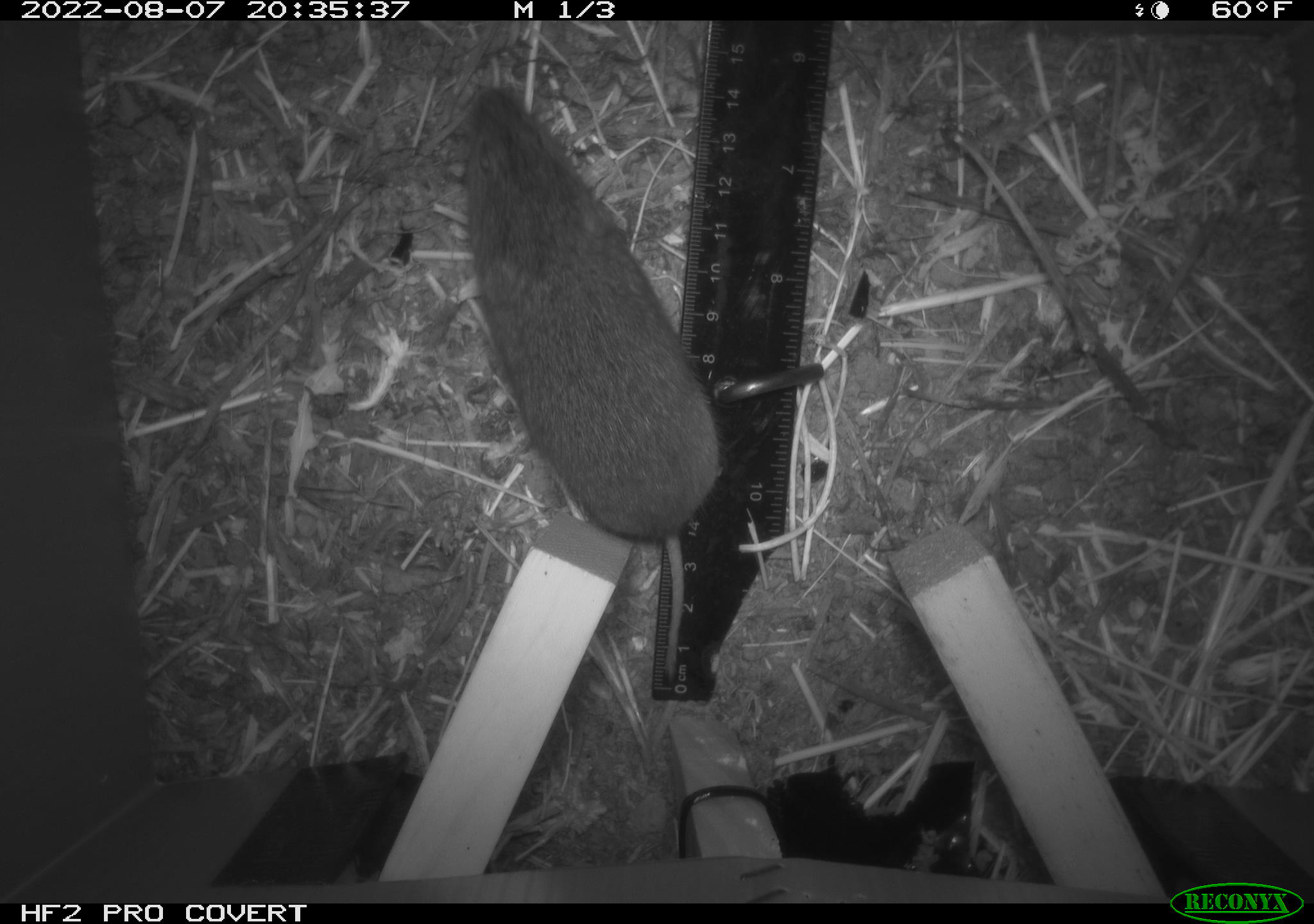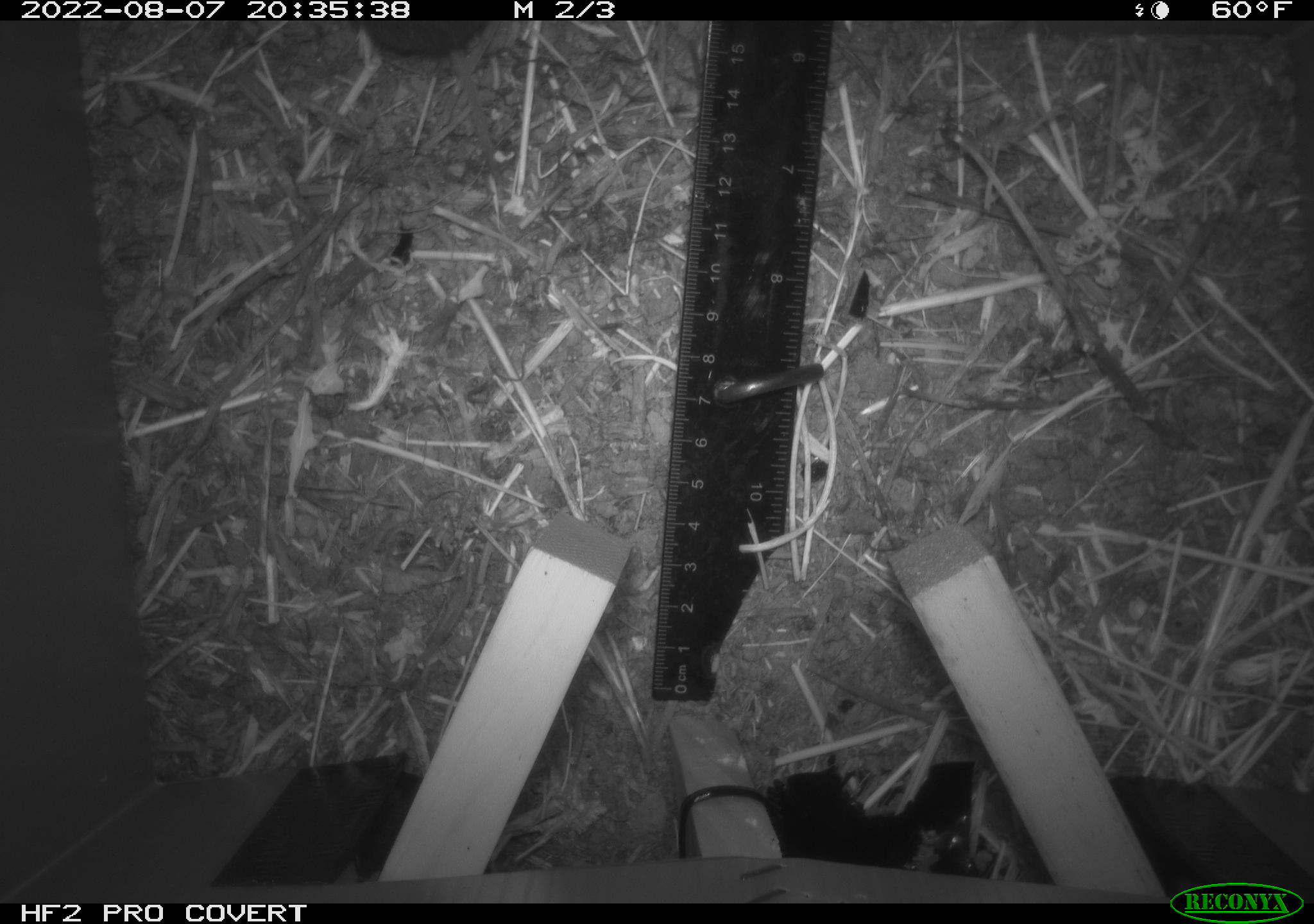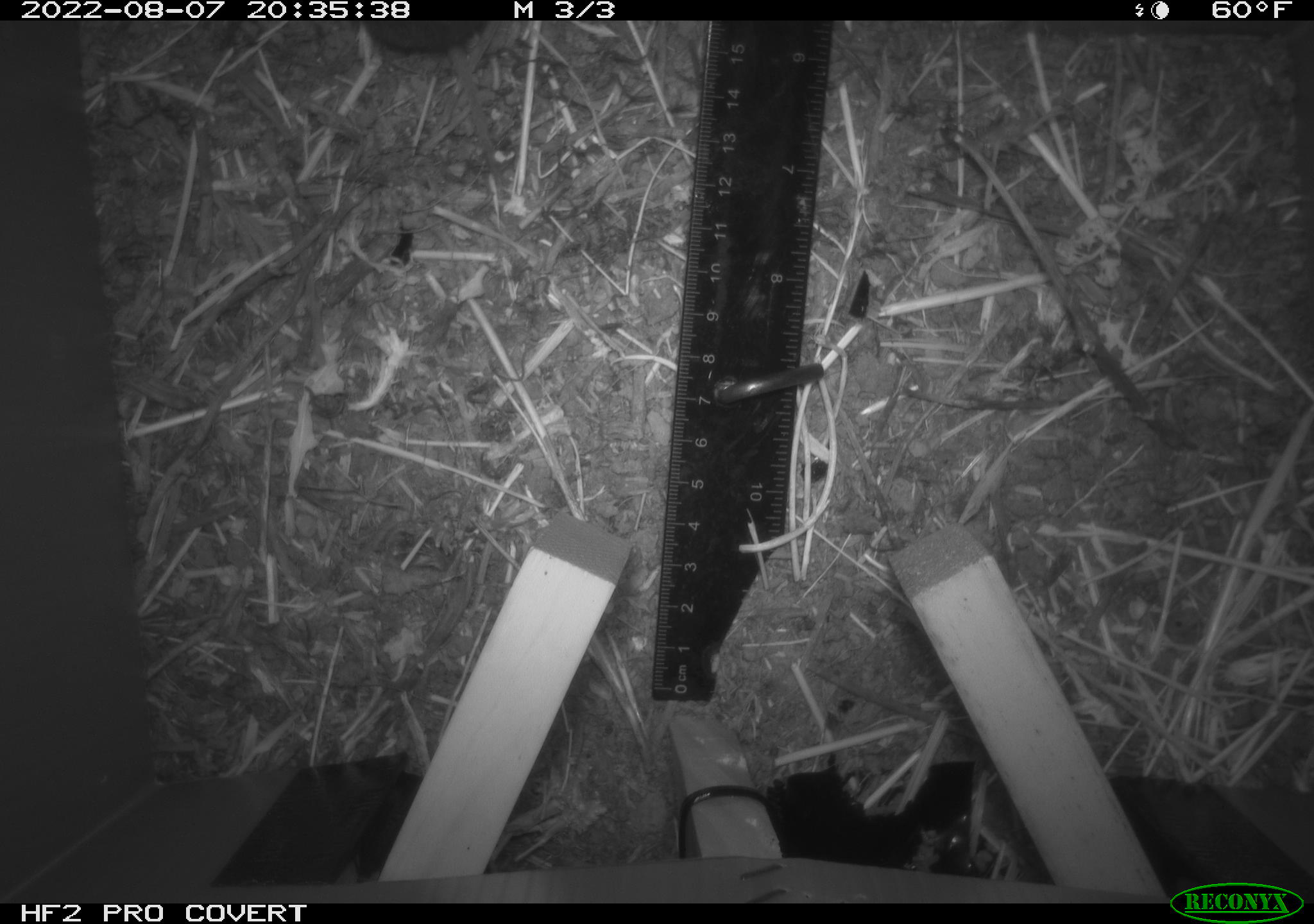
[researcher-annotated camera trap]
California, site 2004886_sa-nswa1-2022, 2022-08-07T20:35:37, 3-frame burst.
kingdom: Animalia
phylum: Chordata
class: Mammalia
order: Rodentia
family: Cricetidae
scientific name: Cricetidae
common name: hamsters, voles, lemmings, and allies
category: cricetidae family